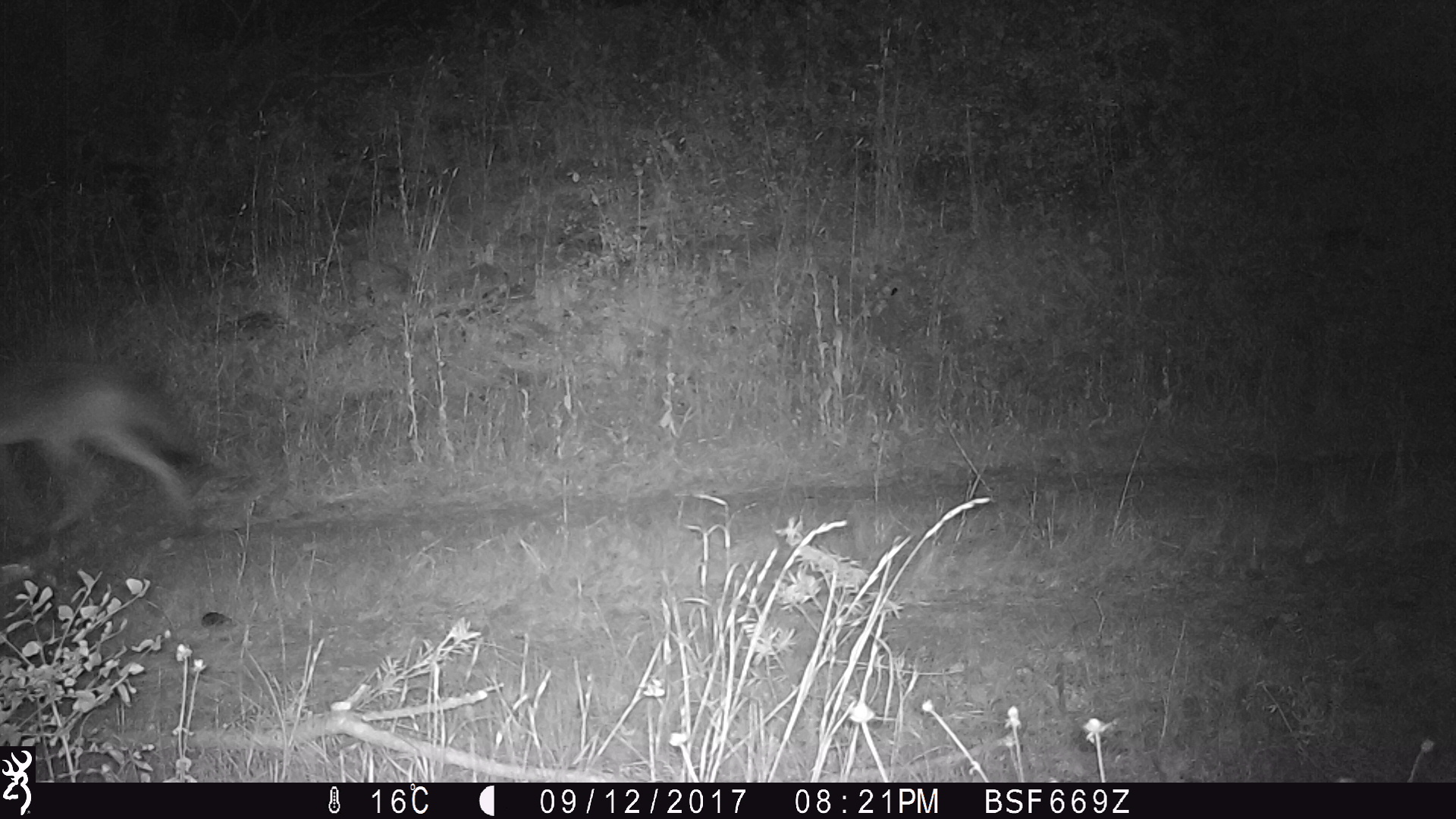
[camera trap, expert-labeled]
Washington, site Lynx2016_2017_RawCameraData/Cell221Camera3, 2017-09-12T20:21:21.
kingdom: Animalia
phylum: Chordata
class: Mammalia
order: Carnivora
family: Canidae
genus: Canis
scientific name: Canis latrans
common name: coyote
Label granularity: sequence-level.